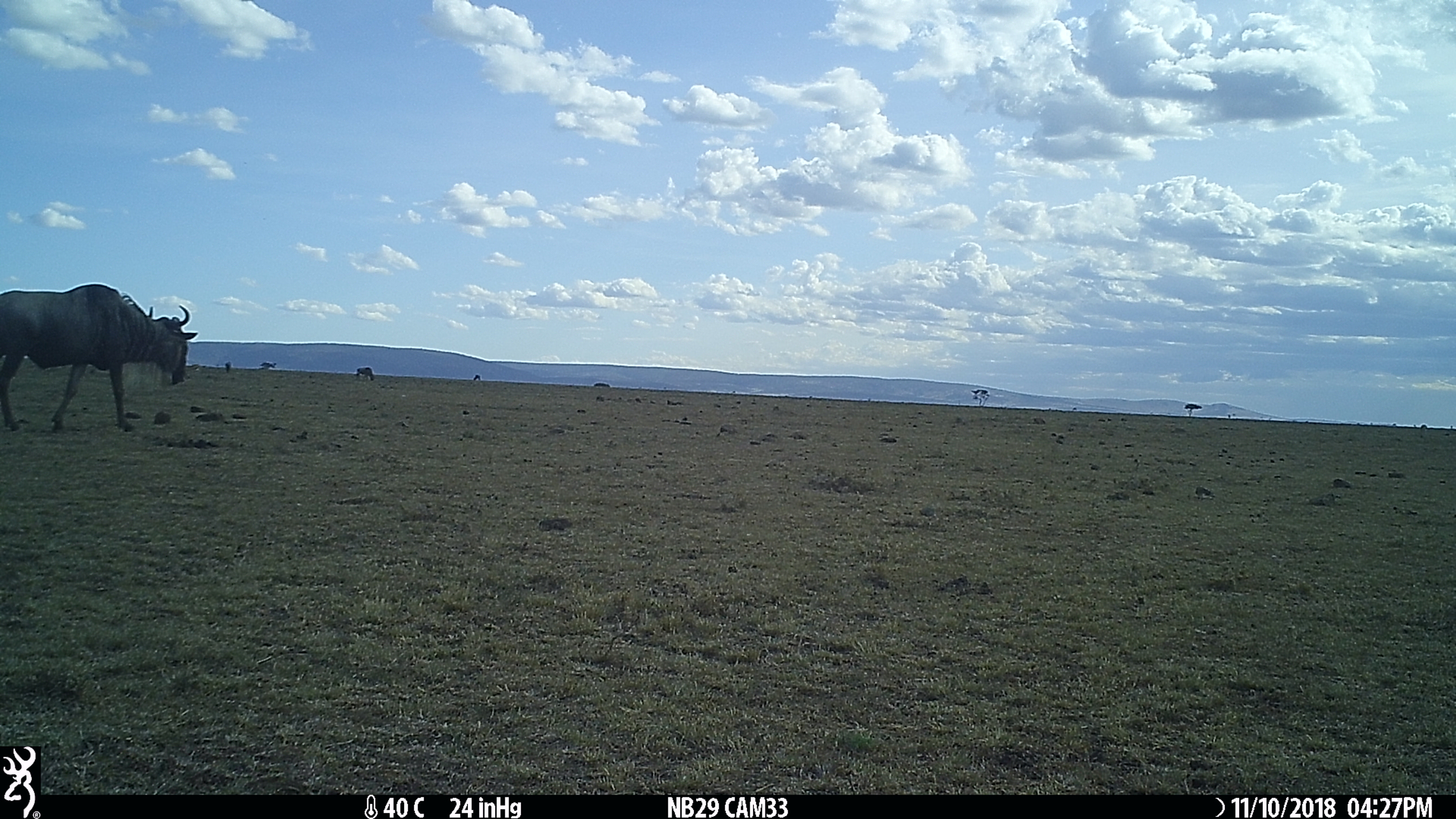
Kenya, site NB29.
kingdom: Animalia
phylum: Chordata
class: Mammalia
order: Artiodactyla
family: Bovidae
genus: Connochaetes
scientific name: Connochaetes taurinus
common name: blue wildebeest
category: wildebeest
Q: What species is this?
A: Wildebeest (blue wildebeest) (Connochaetes taurinus).